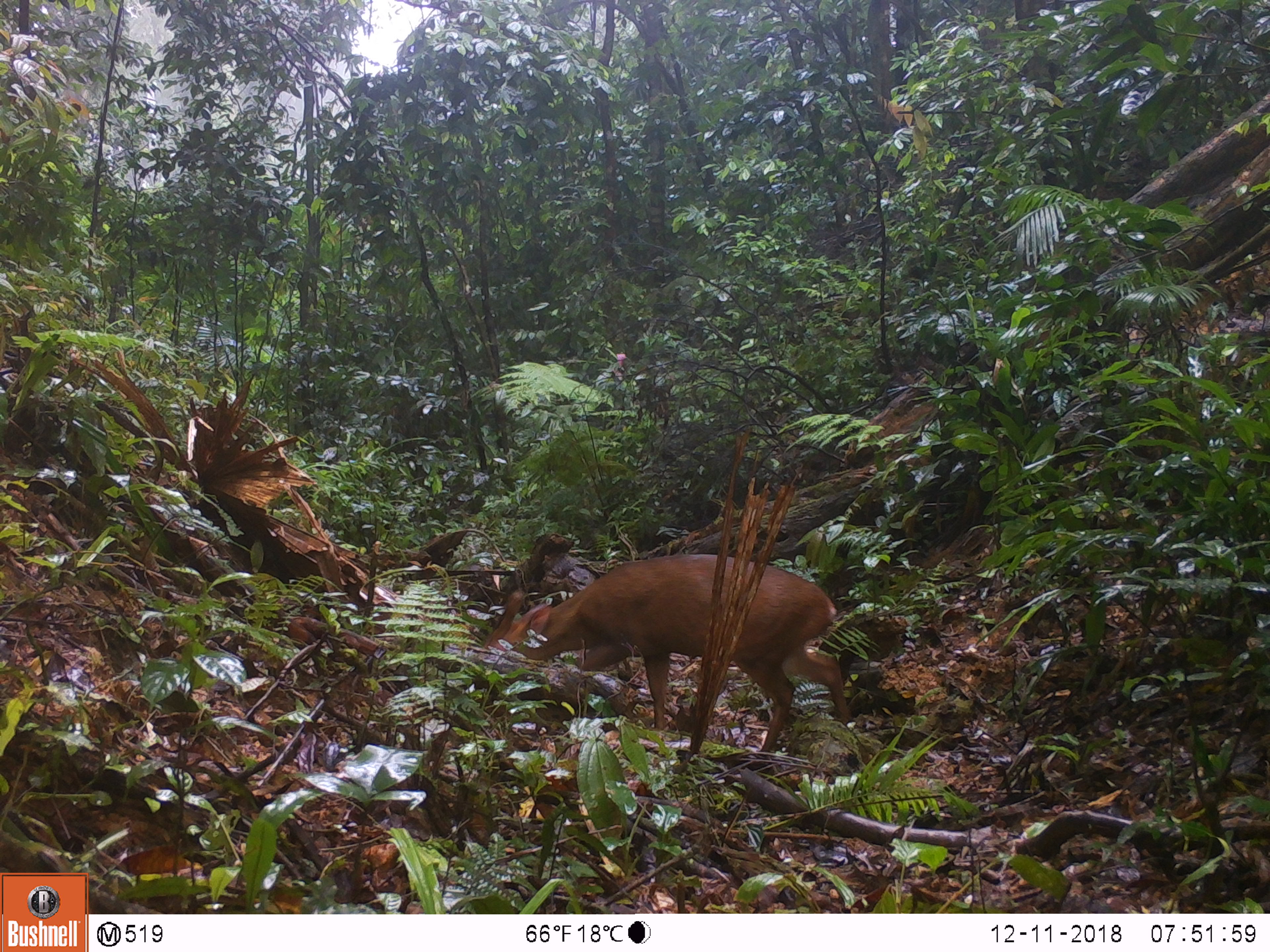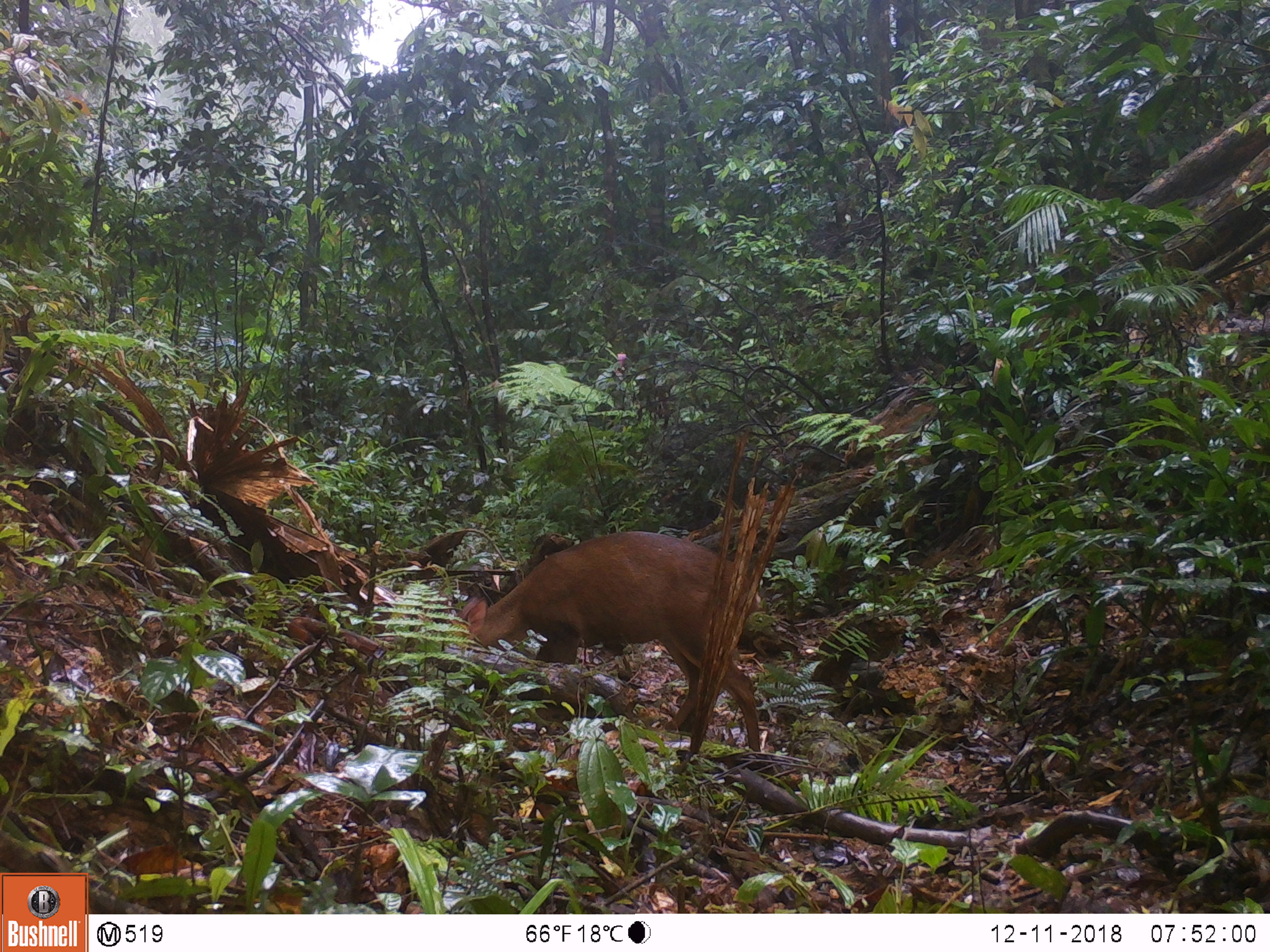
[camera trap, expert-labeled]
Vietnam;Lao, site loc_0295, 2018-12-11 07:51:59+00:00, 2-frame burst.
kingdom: Animalia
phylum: Chordata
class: Mammalia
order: Artiodactyla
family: Cervidae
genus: Muntiacus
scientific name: Muntiacus vuquangensis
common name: large-antlered muntjac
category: large antlered muntjac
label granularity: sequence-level